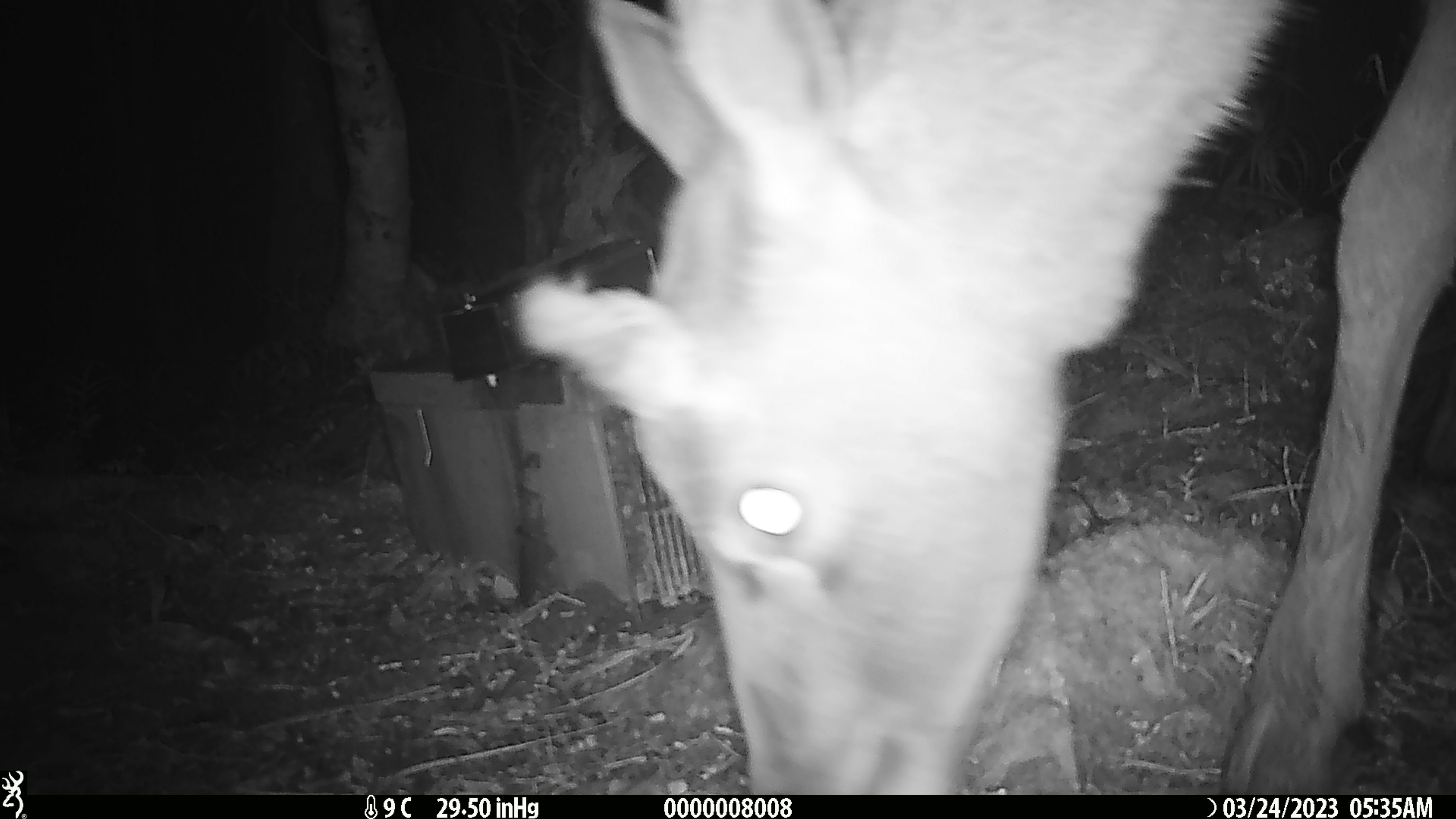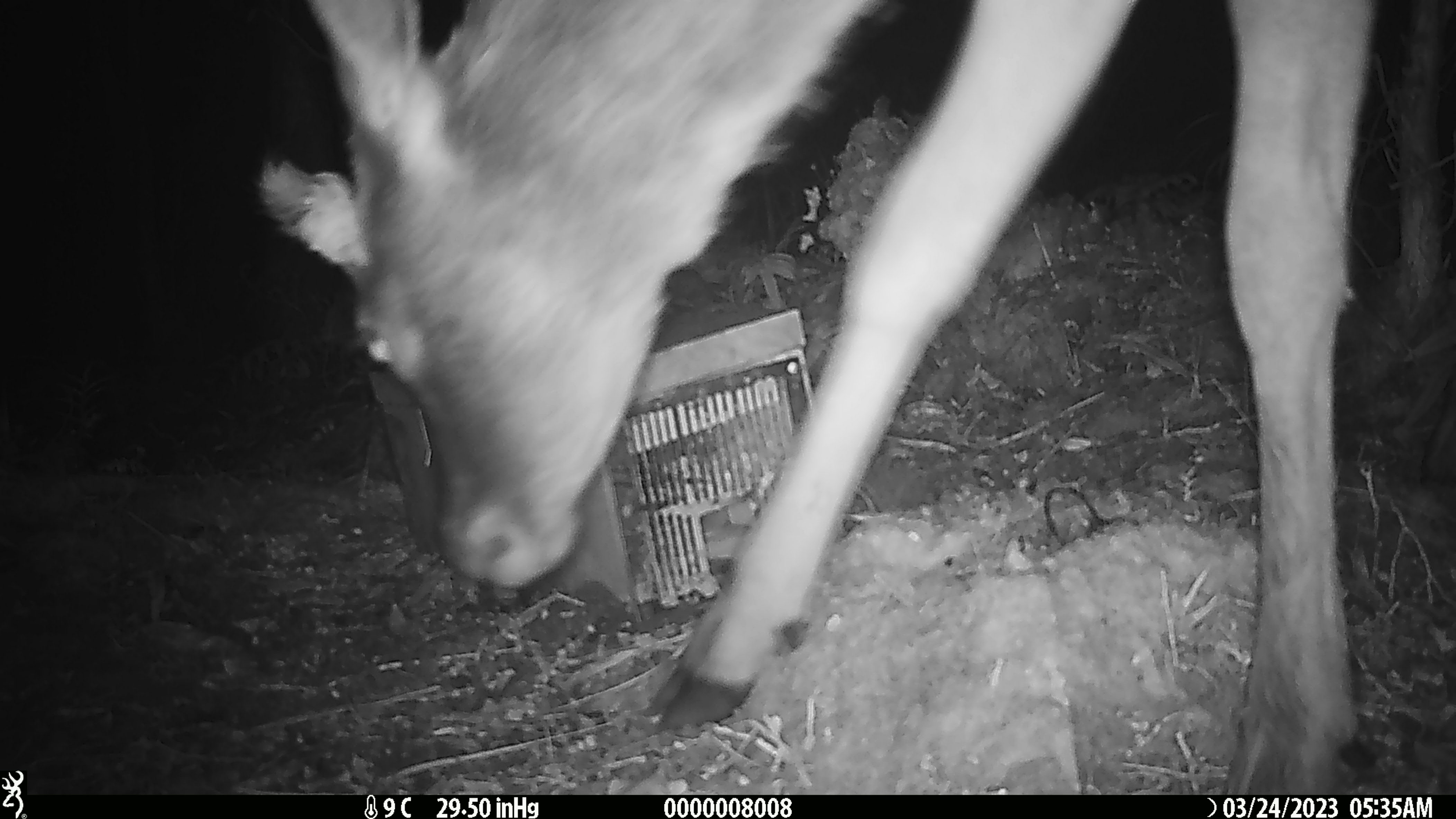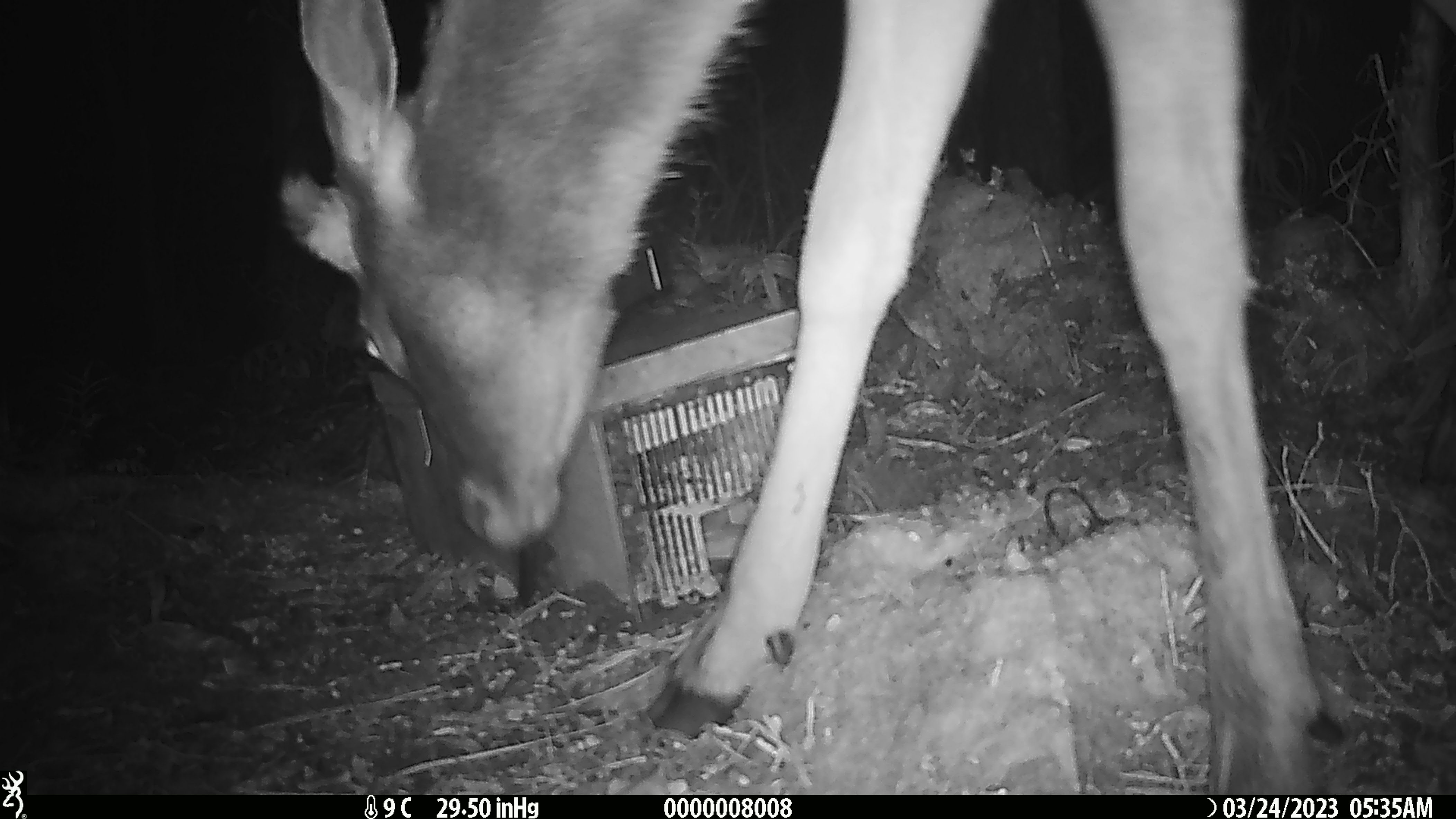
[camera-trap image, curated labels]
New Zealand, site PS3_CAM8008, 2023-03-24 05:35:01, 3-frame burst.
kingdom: Animalia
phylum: Chordata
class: Mammalia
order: Artiodactyla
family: Cervidae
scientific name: Cervidae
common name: deer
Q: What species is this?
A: Deer (Cervidae).